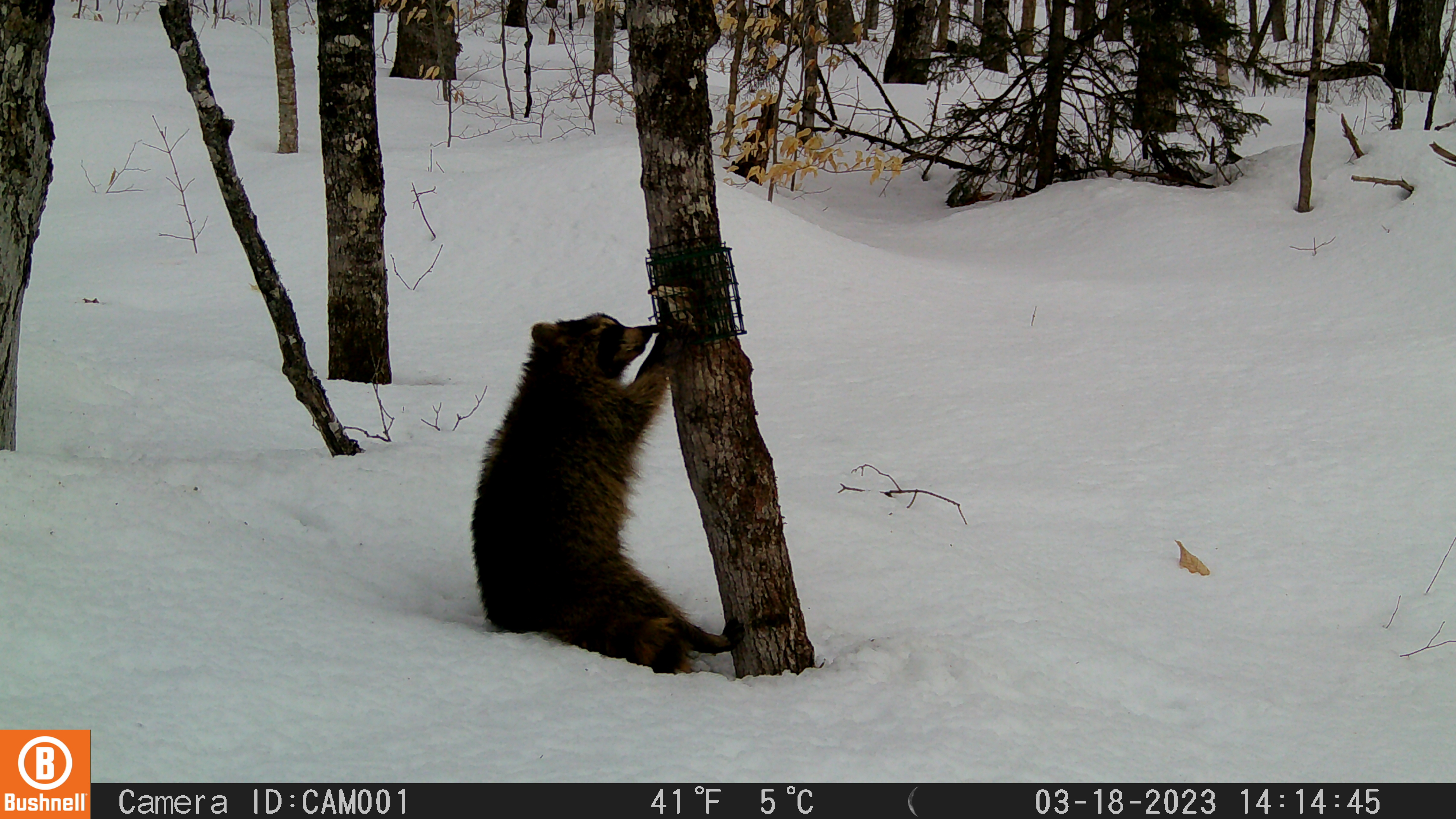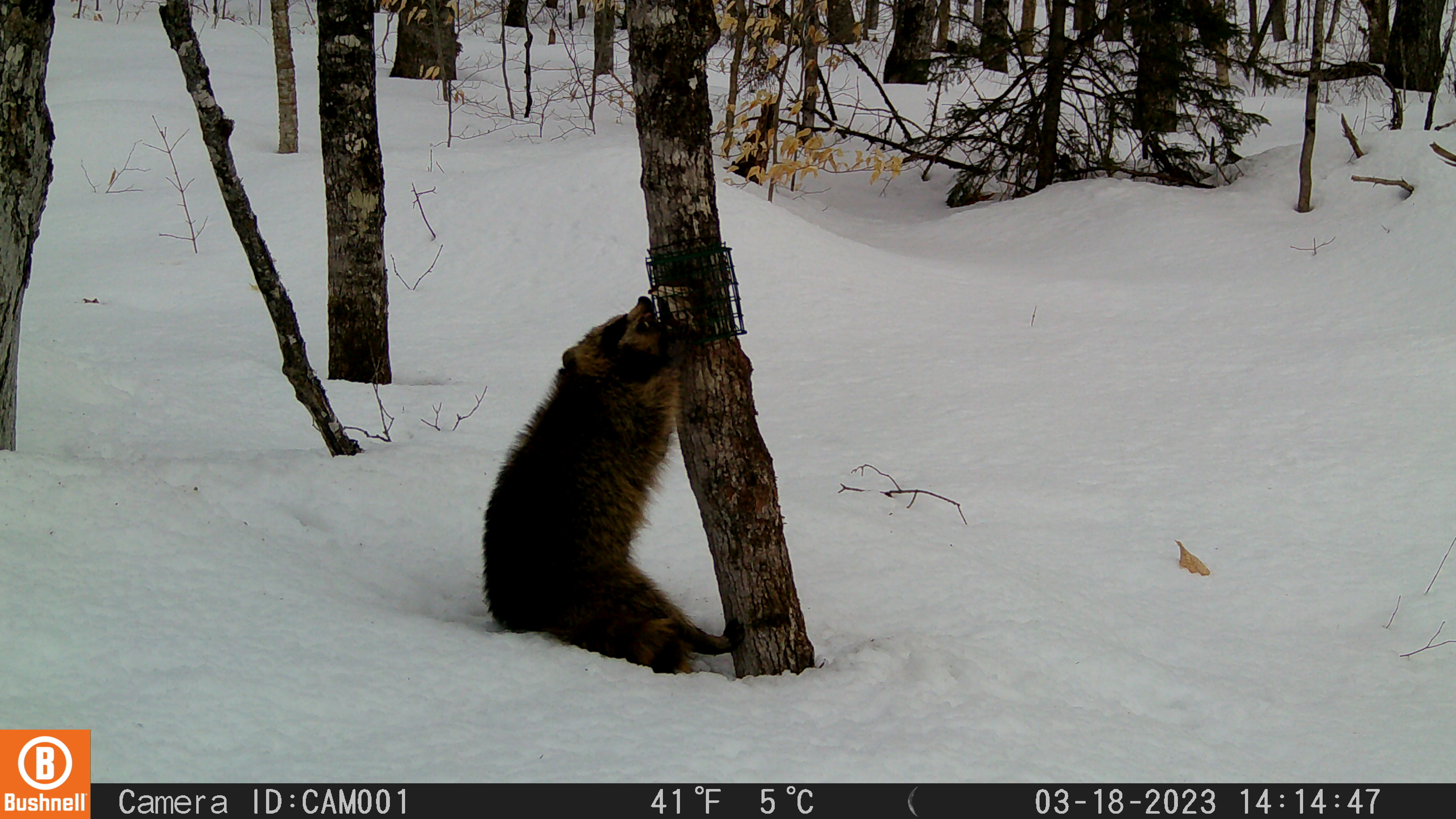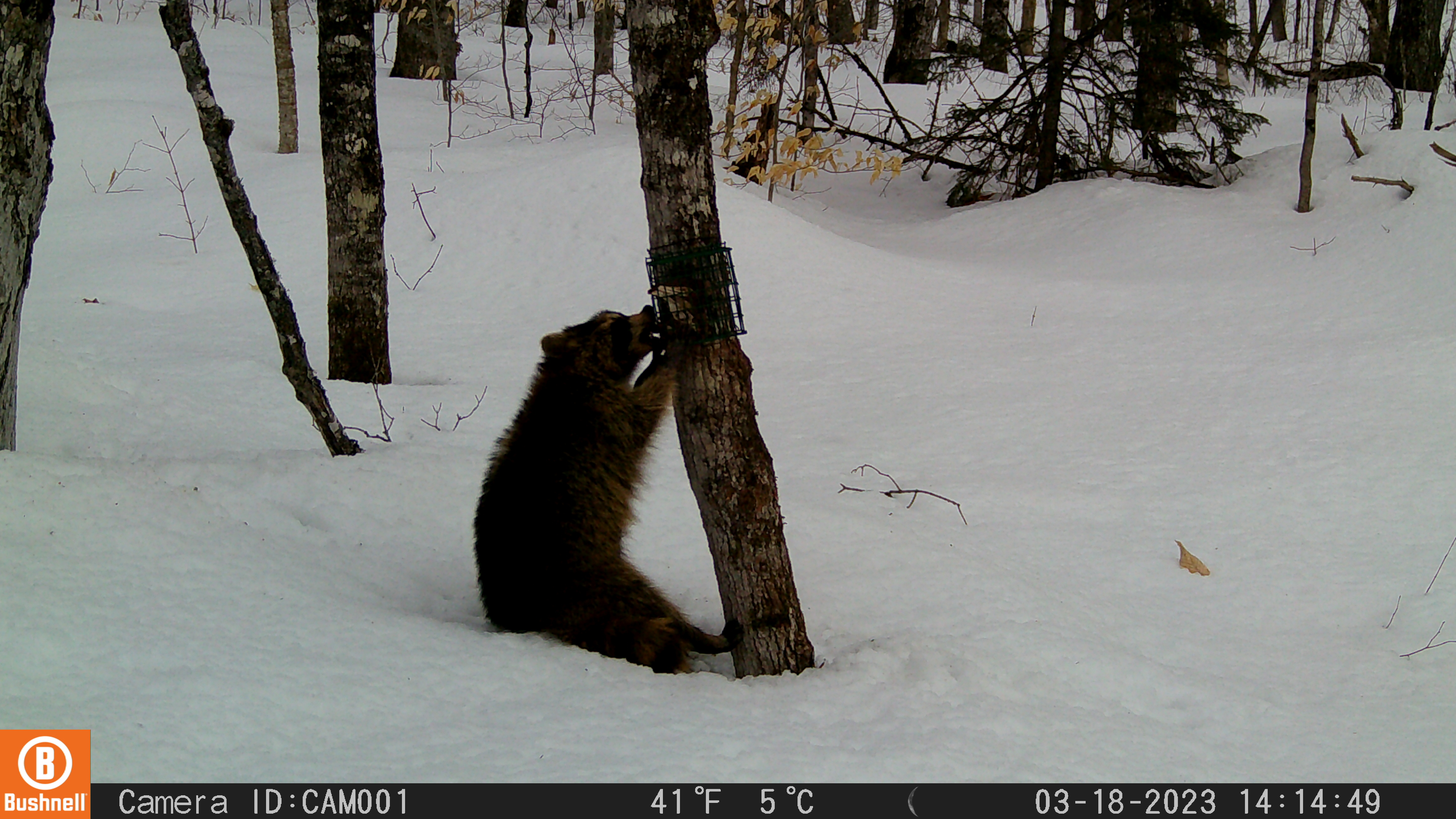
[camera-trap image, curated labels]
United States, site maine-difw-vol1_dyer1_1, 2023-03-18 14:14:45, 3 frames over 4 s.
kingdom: Animalia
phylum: Chordata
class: Mammalia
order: Carnivora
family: Procyonidae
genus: Procyon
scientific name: Procyon lotor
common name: raccoon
Raccoon (Procyon lotor).